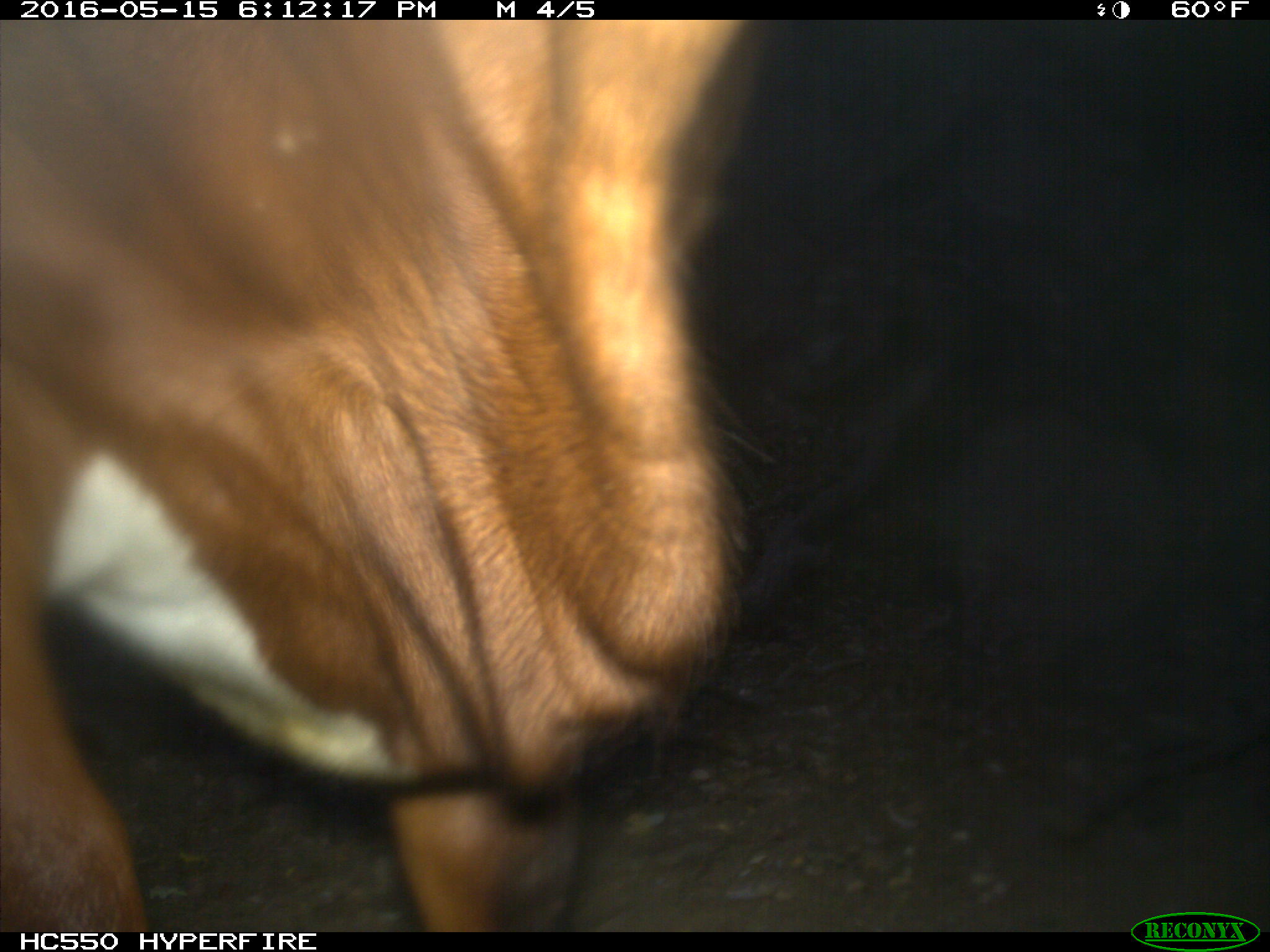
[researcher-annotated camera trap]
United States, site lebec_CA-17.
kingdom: Animalia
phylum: Chordata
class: Mammalia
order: Artiodactyla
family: Bovidae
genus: Bos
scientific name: Bos taurus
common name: domestic cow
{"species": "Bos taurus (domestic cow)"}